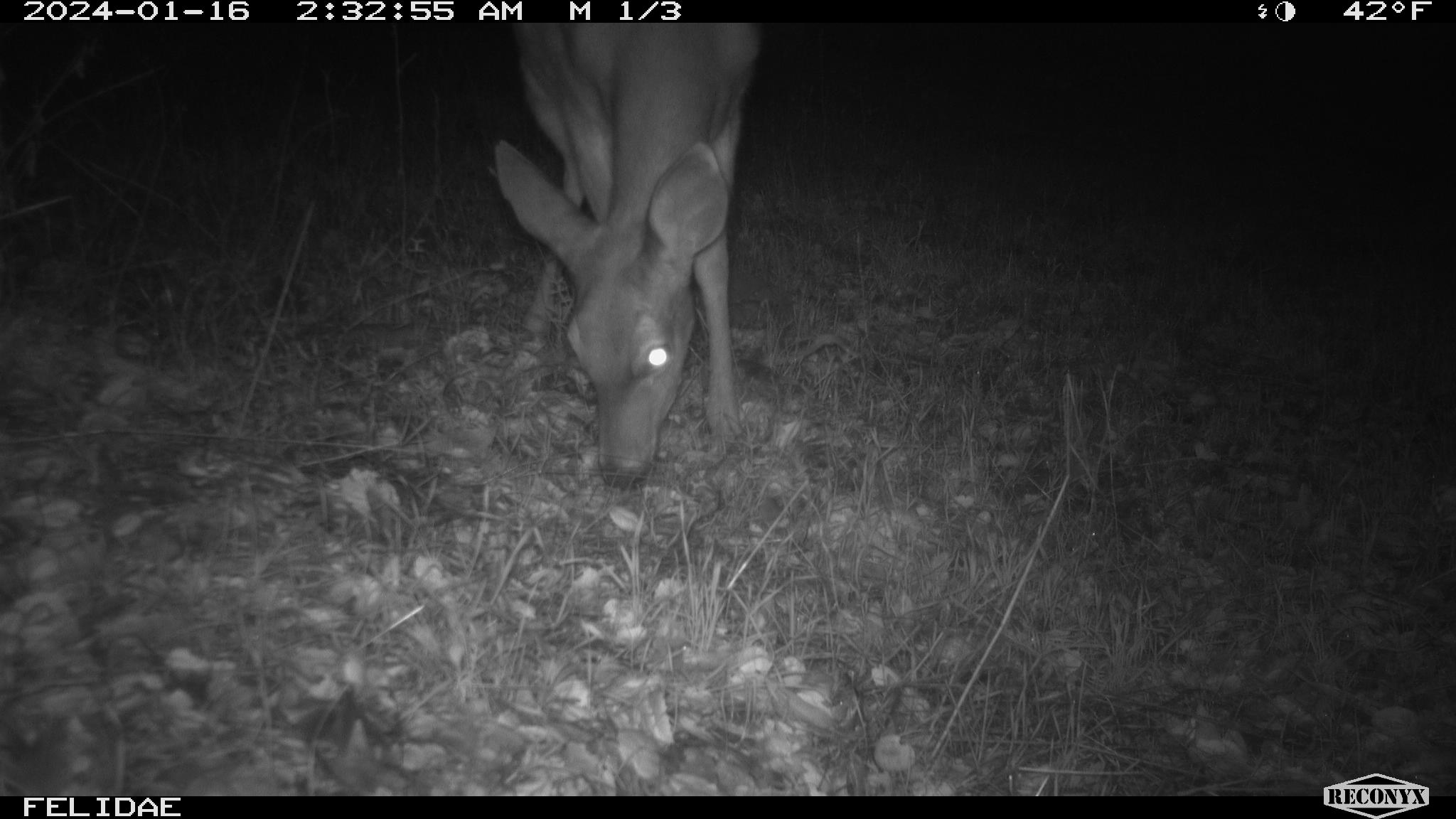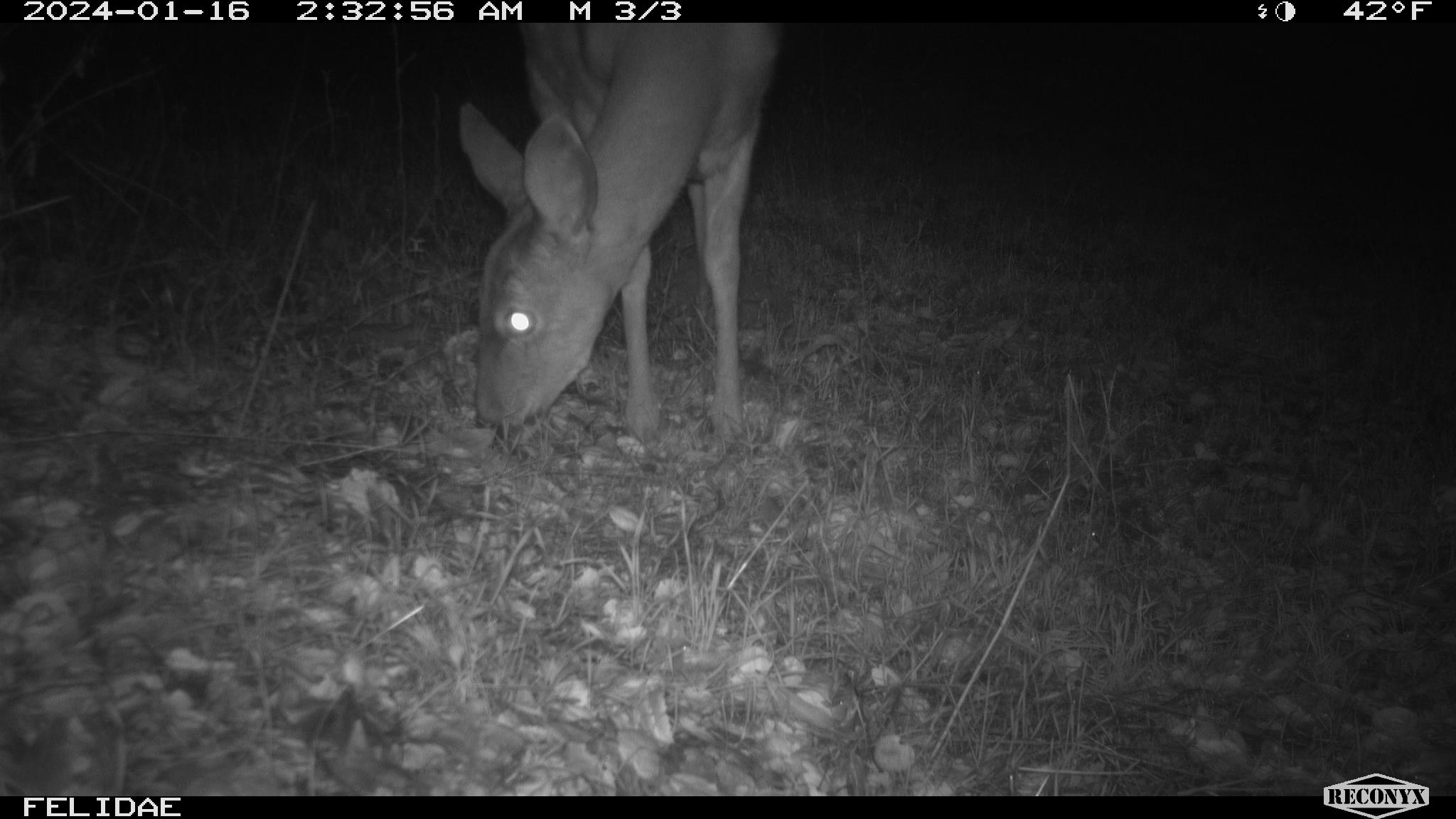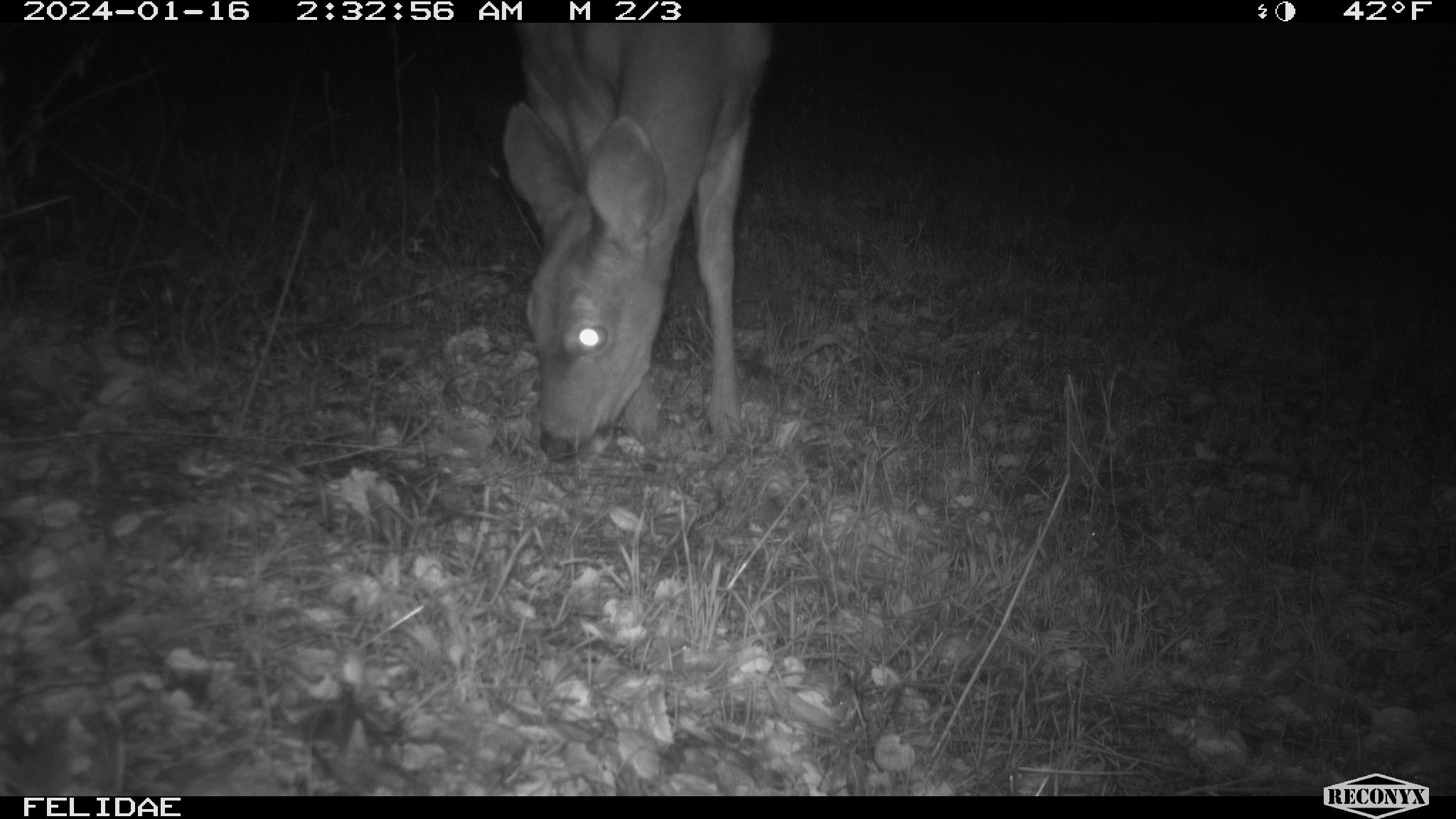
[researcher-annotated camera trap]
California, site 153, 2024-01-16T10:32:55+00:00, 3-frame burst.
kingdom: Animalia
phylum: Chordata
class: Mammalia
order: Artiodactyla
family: Cervidae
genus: Odocoileus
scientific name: Odocoileus hemionus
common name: mule deer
Mule deer (Odocoileus hemionus).